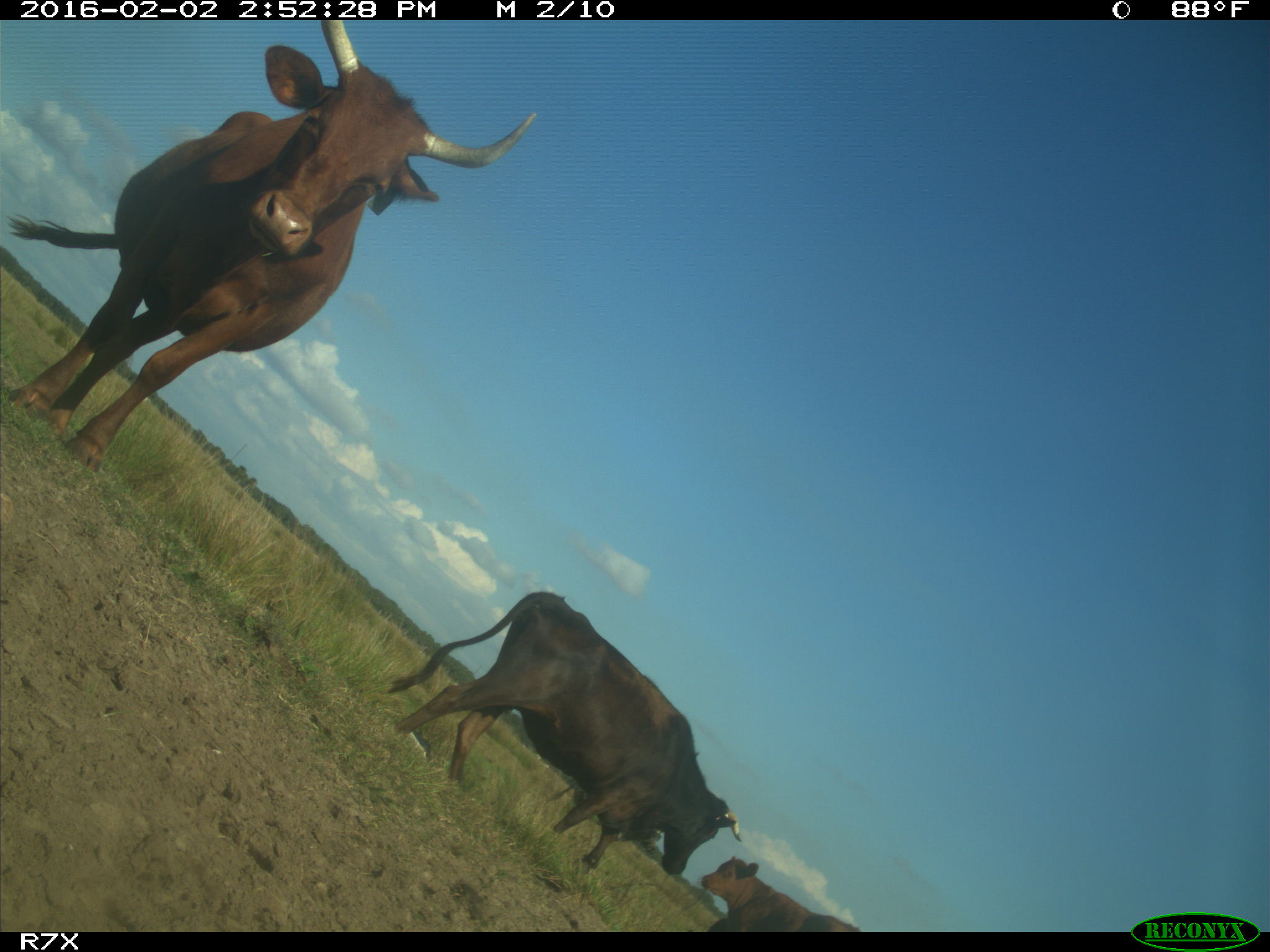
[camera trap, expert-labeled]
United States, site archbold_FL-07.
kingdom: Animalia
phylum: Chordata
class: Mammalia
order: Artiodactyla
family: Bovidae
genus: Bos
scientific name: Bos taurus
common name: domestic cow